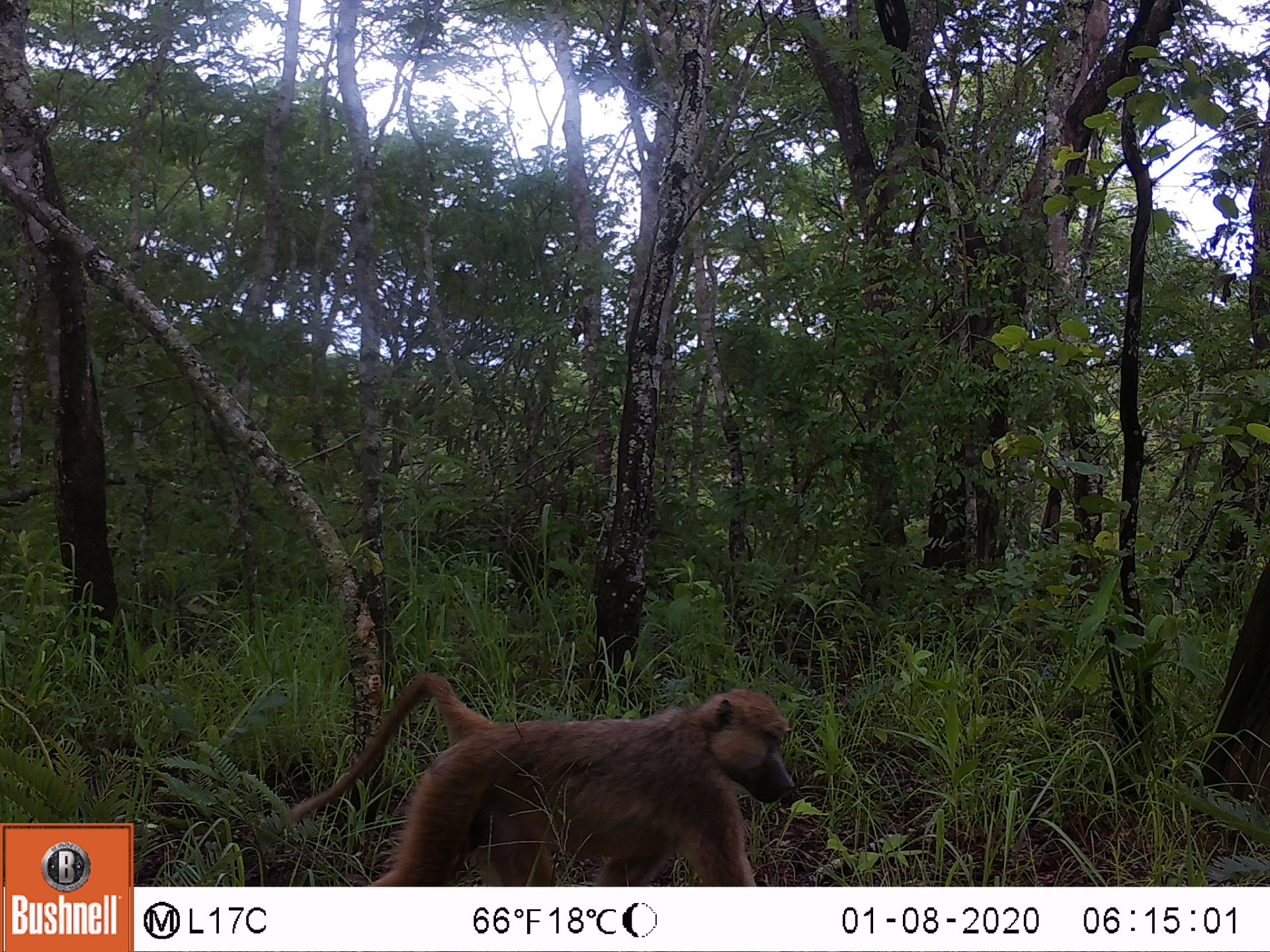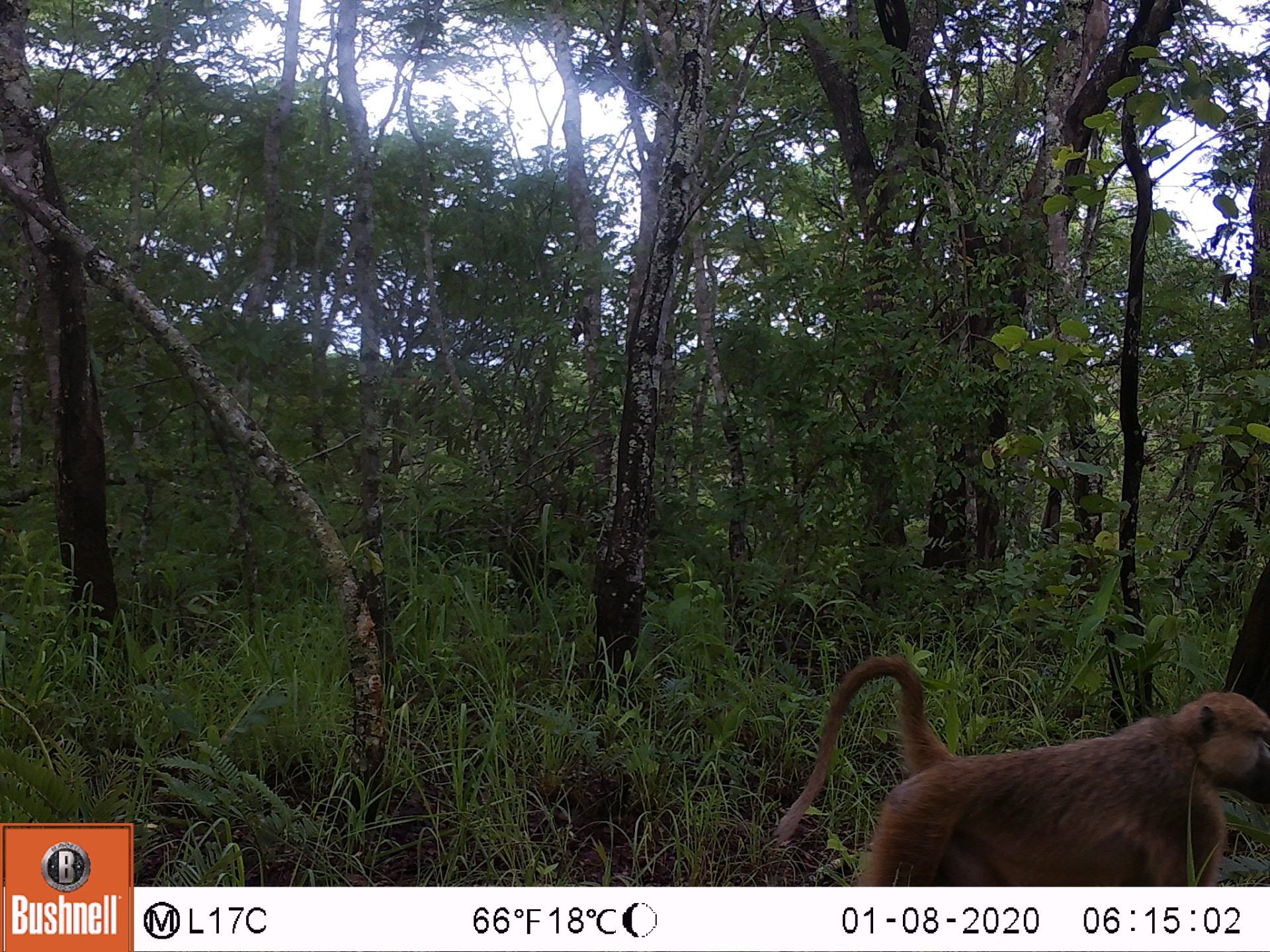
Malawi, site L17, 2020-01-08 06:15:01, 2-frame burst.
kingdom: Animalia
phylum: Chordata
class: Mammalia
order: Primates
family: Cercopithecidae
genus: Papio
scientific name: Papio cynocephalus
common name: yellow baboon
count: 1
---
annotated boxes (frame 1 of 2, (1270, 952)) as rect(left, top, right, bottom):
yellow baboon: rect(292, 671, 791, 882)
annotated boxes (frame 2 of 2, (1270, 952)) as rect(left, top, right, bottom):
yellow baboon: rect(772, 651, 1262, 885)